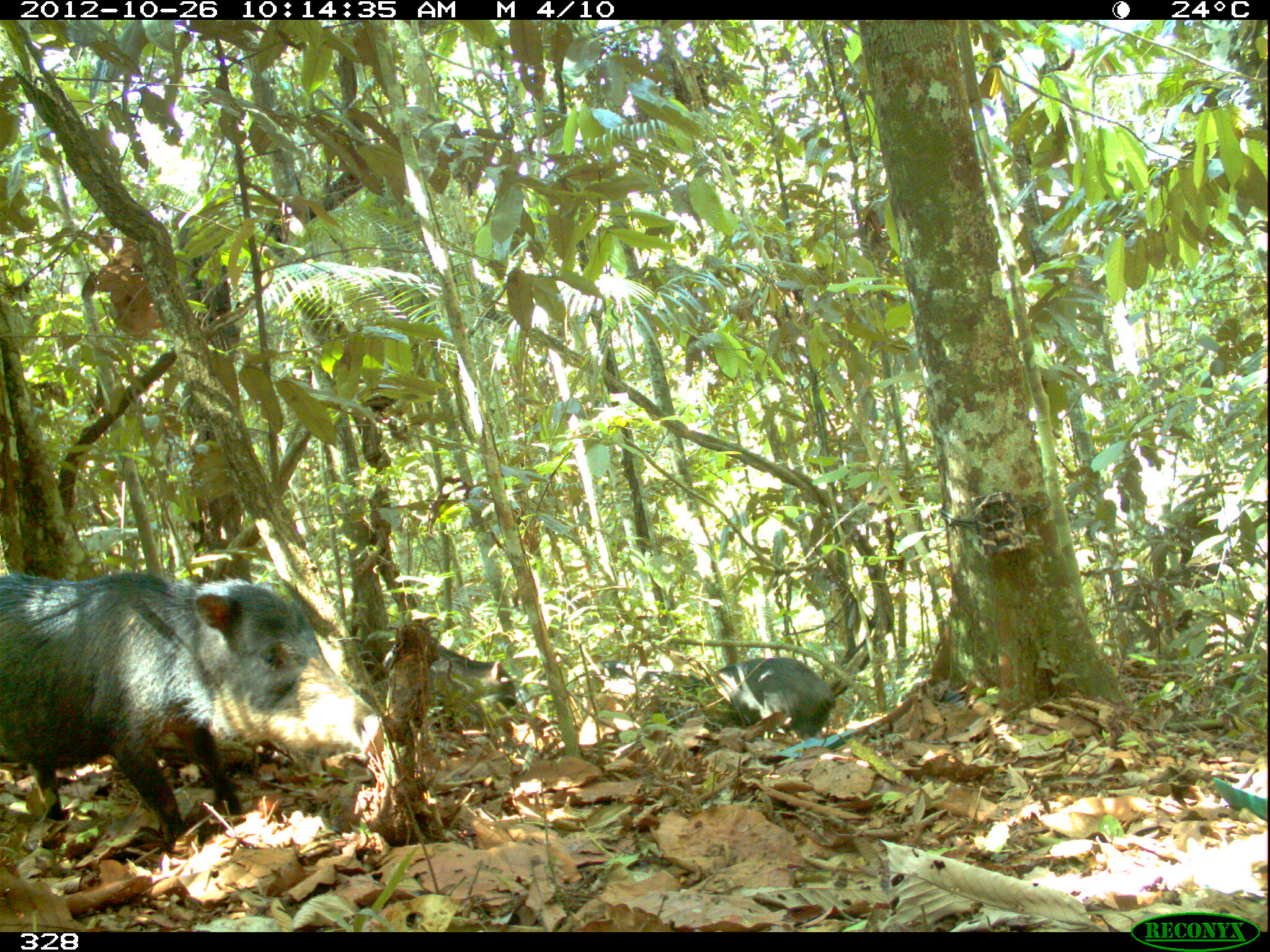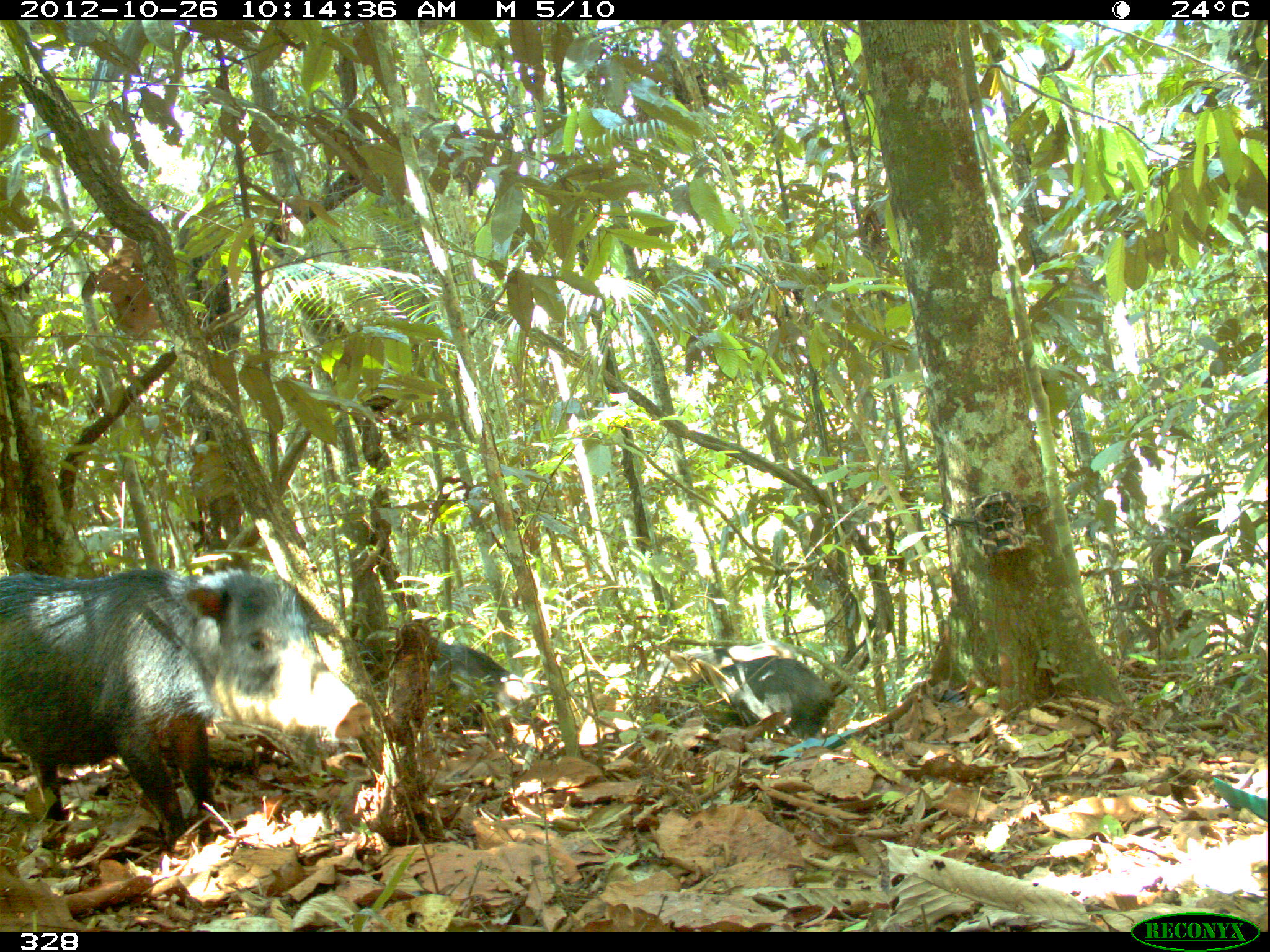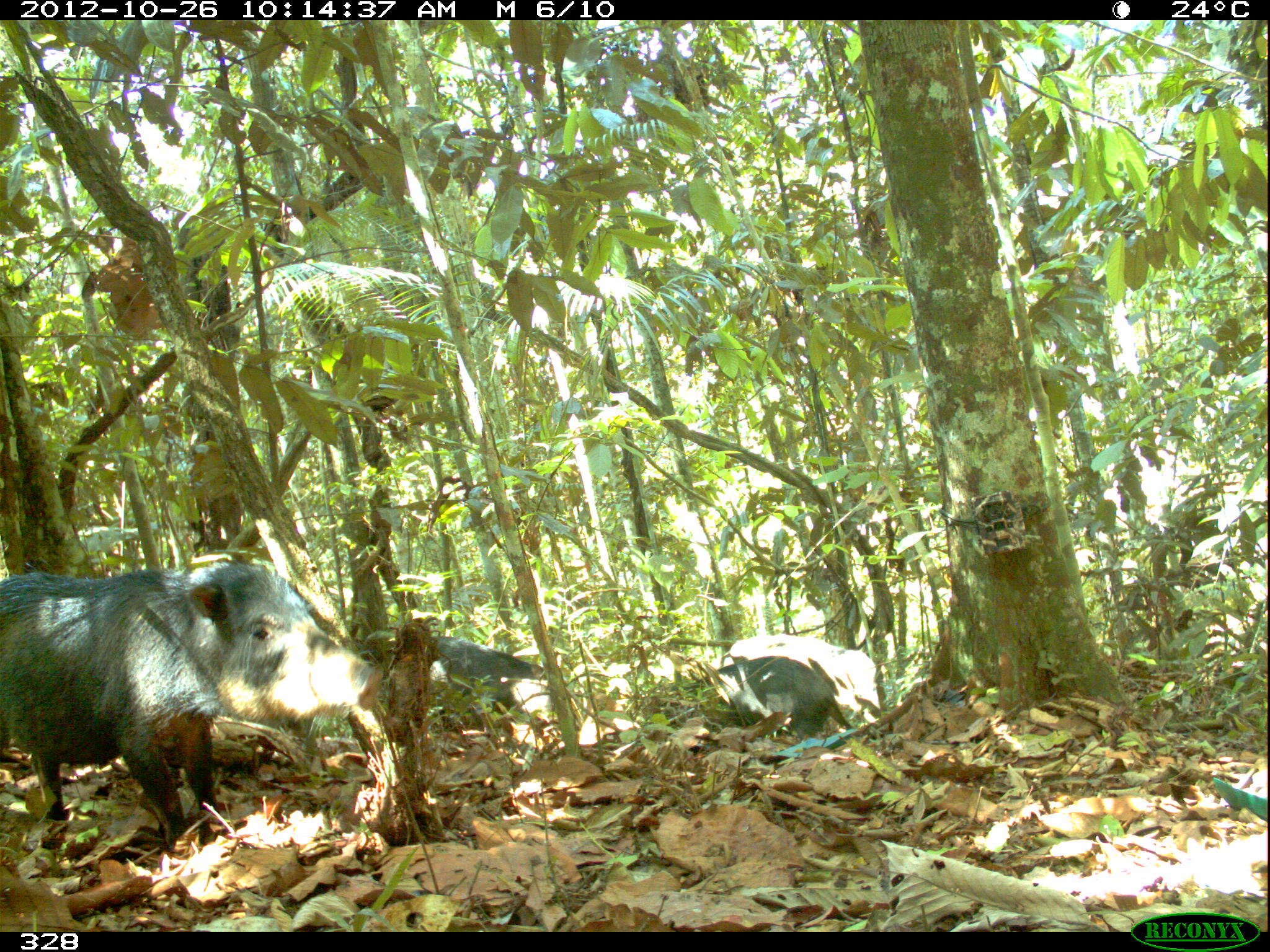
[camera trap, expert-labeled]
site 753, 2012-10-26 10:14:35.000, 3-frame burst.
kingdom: Animalia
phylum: Chordata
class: Mammalia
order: Artiodactyla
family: Tayassuidae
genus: Tayassu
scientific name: Tayassu pecari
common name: white-lipped peccary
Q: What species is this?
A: Tayassu pecari (white-lipped peccary).